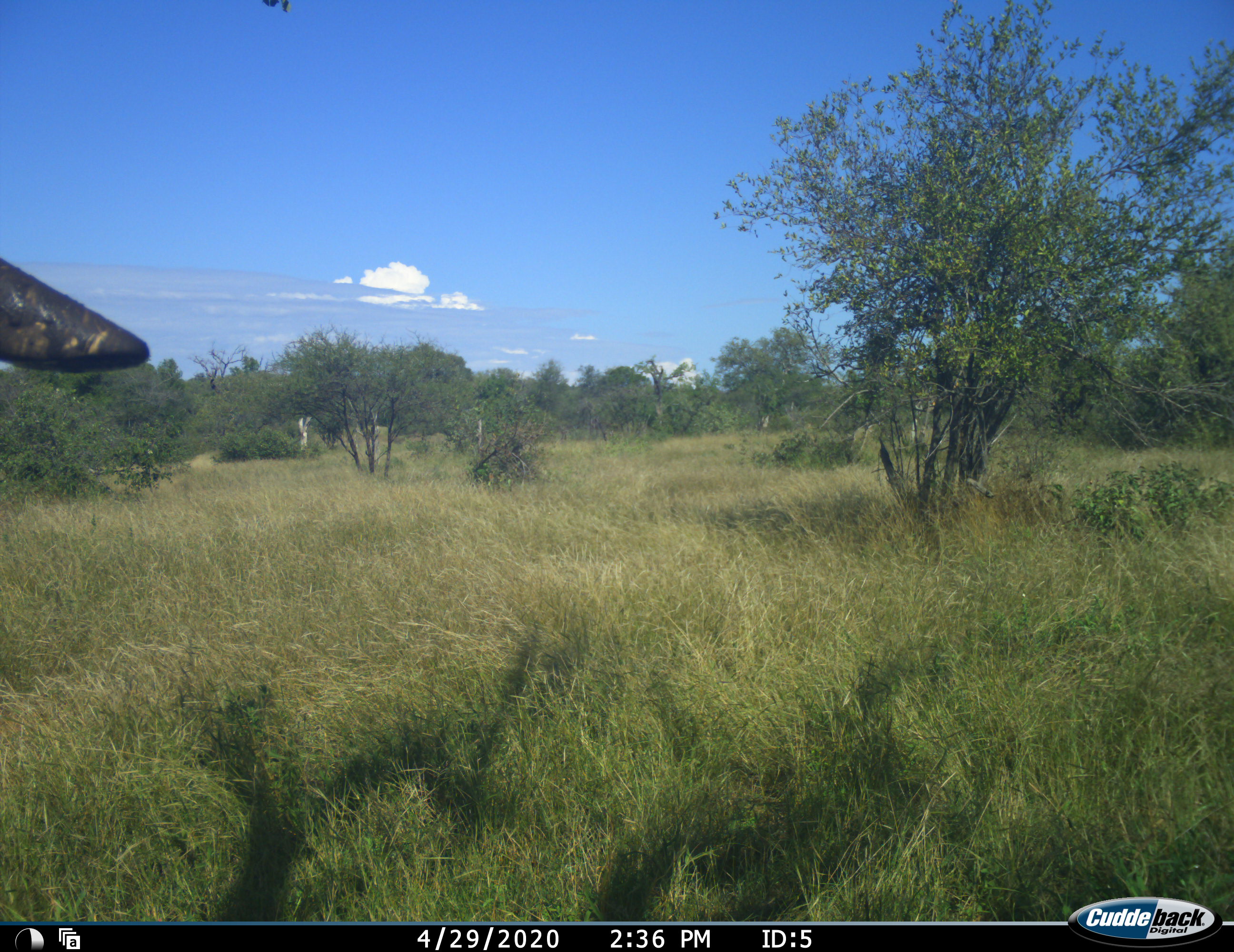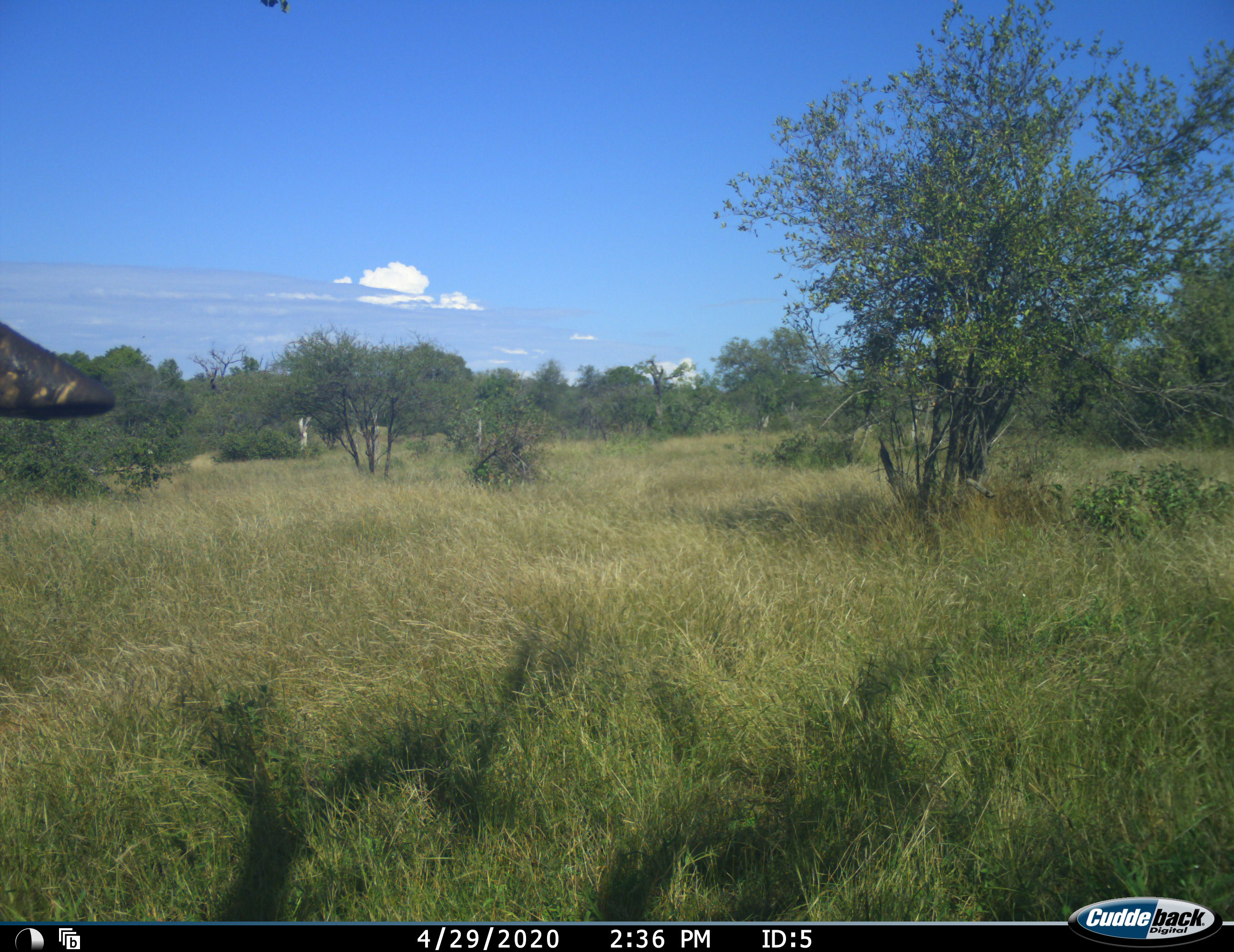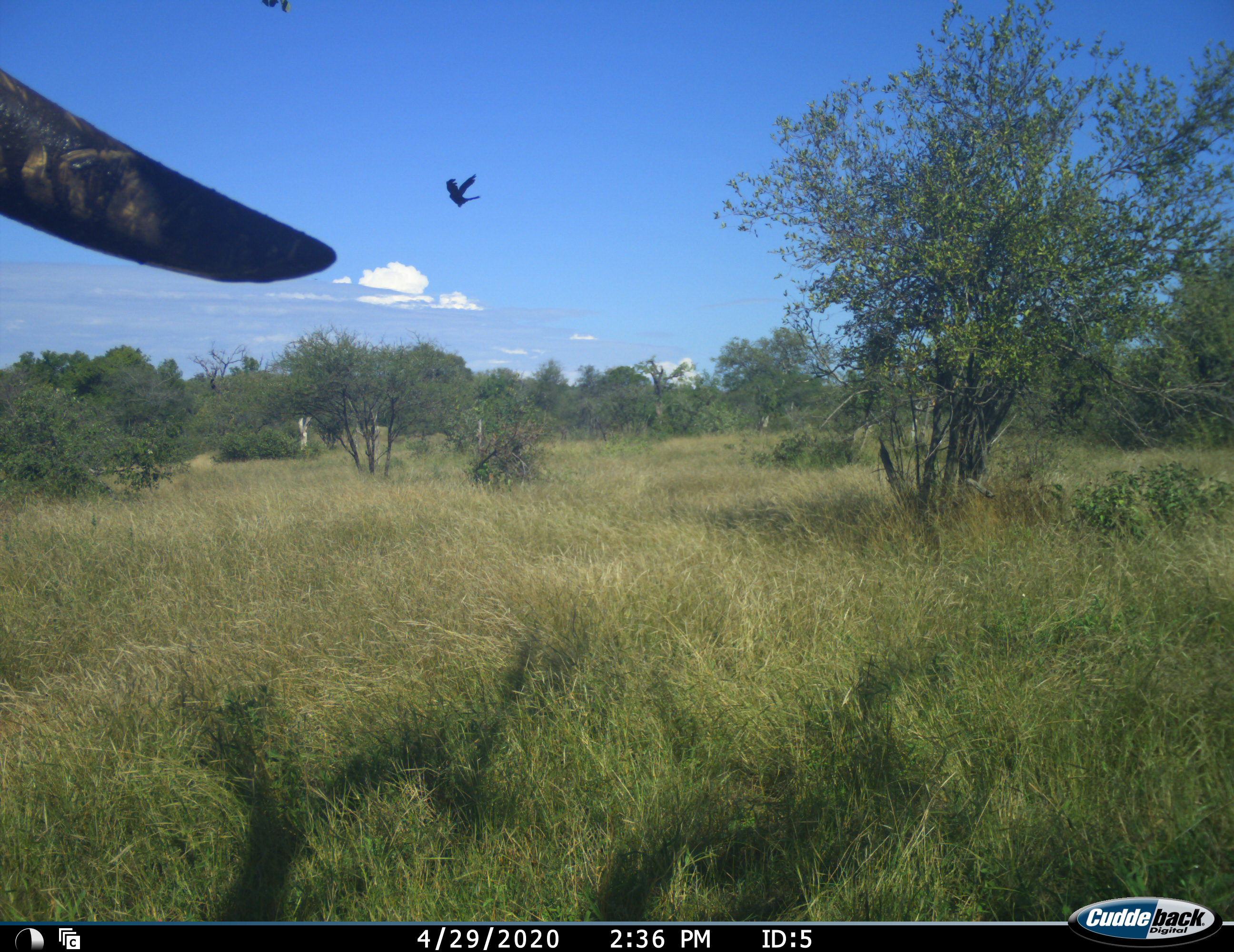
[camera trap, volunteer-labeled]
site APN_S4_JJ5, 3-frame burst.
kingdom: Animalia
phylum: Chordata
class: Aves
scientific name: Aves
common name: bird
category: birdother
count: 1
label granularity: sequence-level